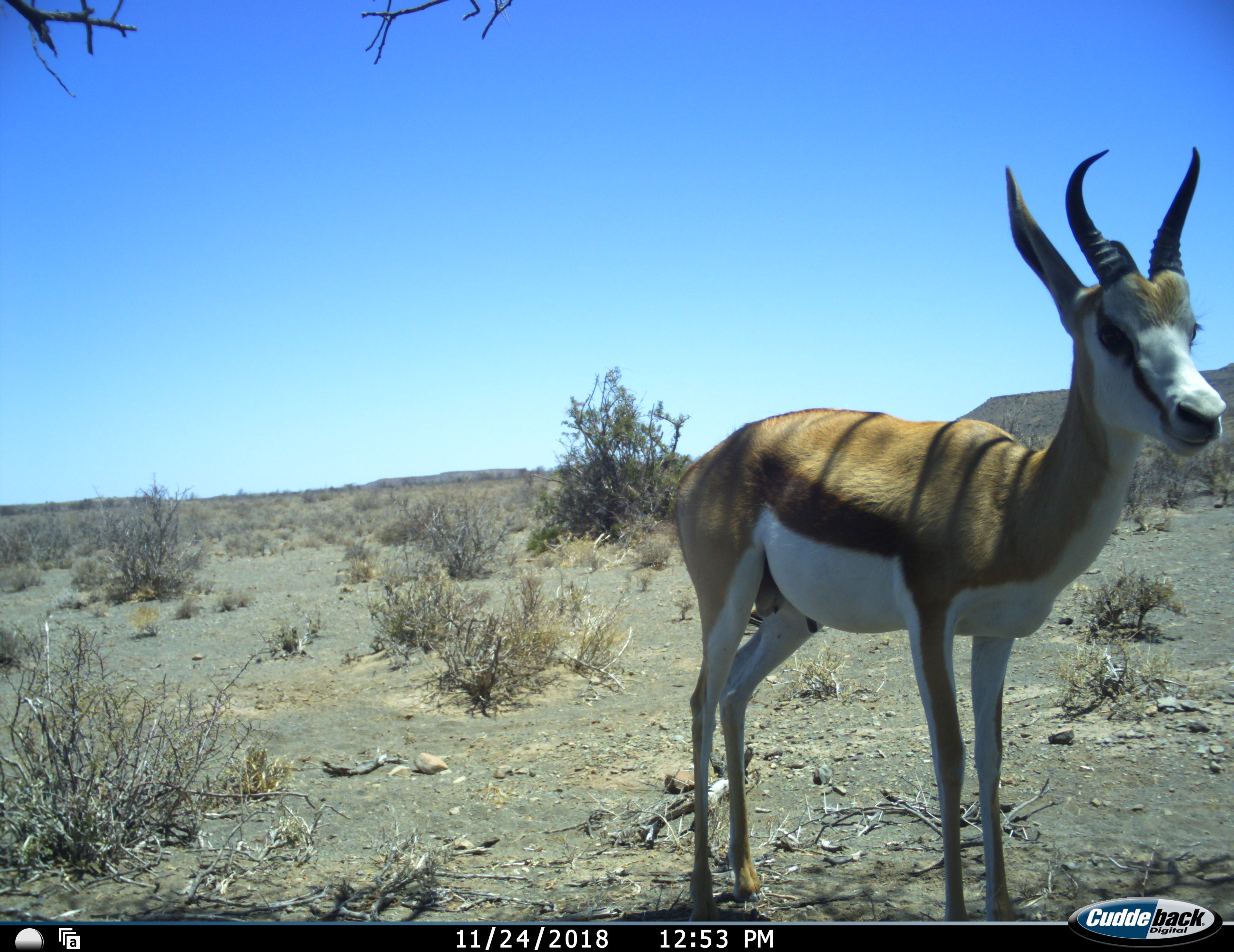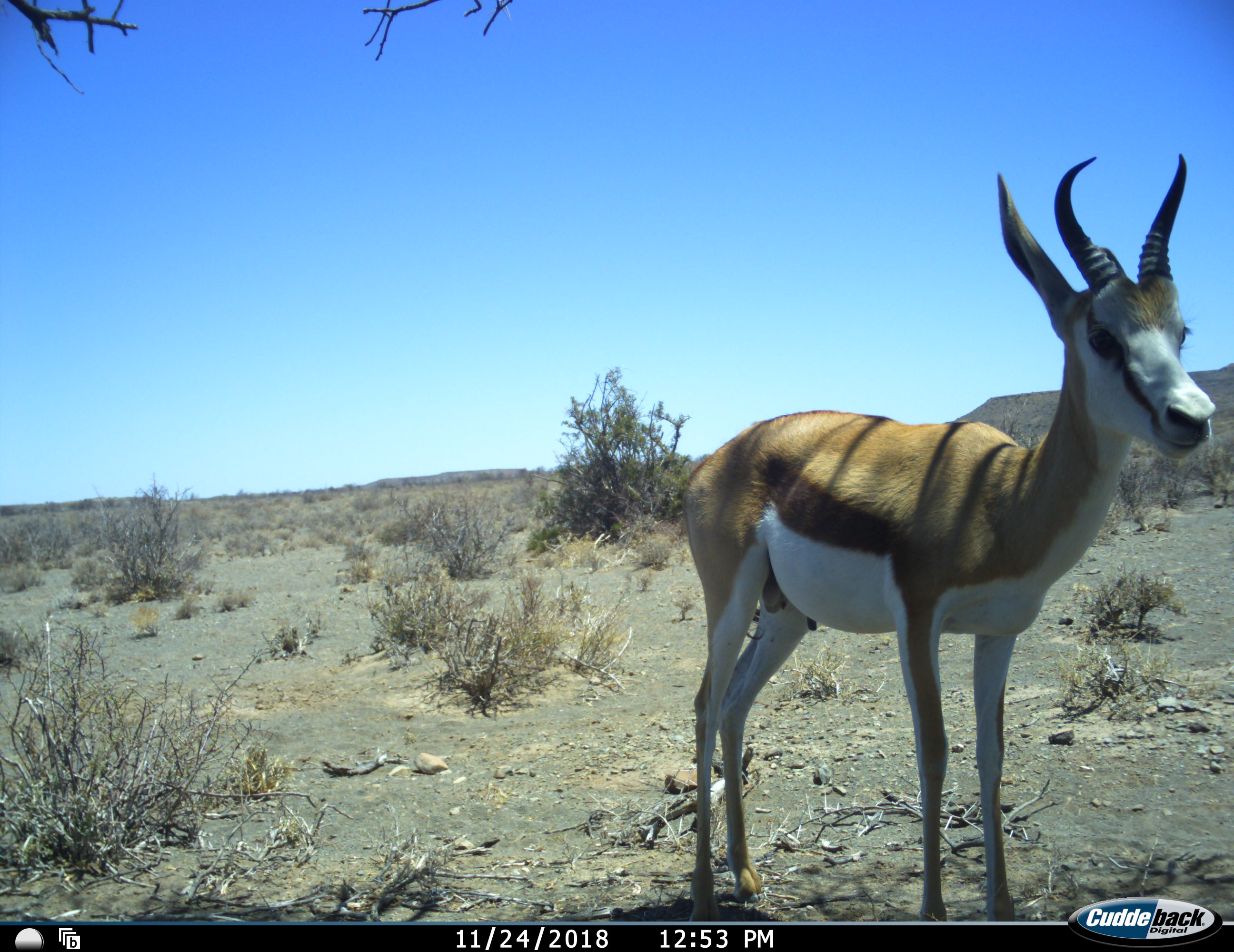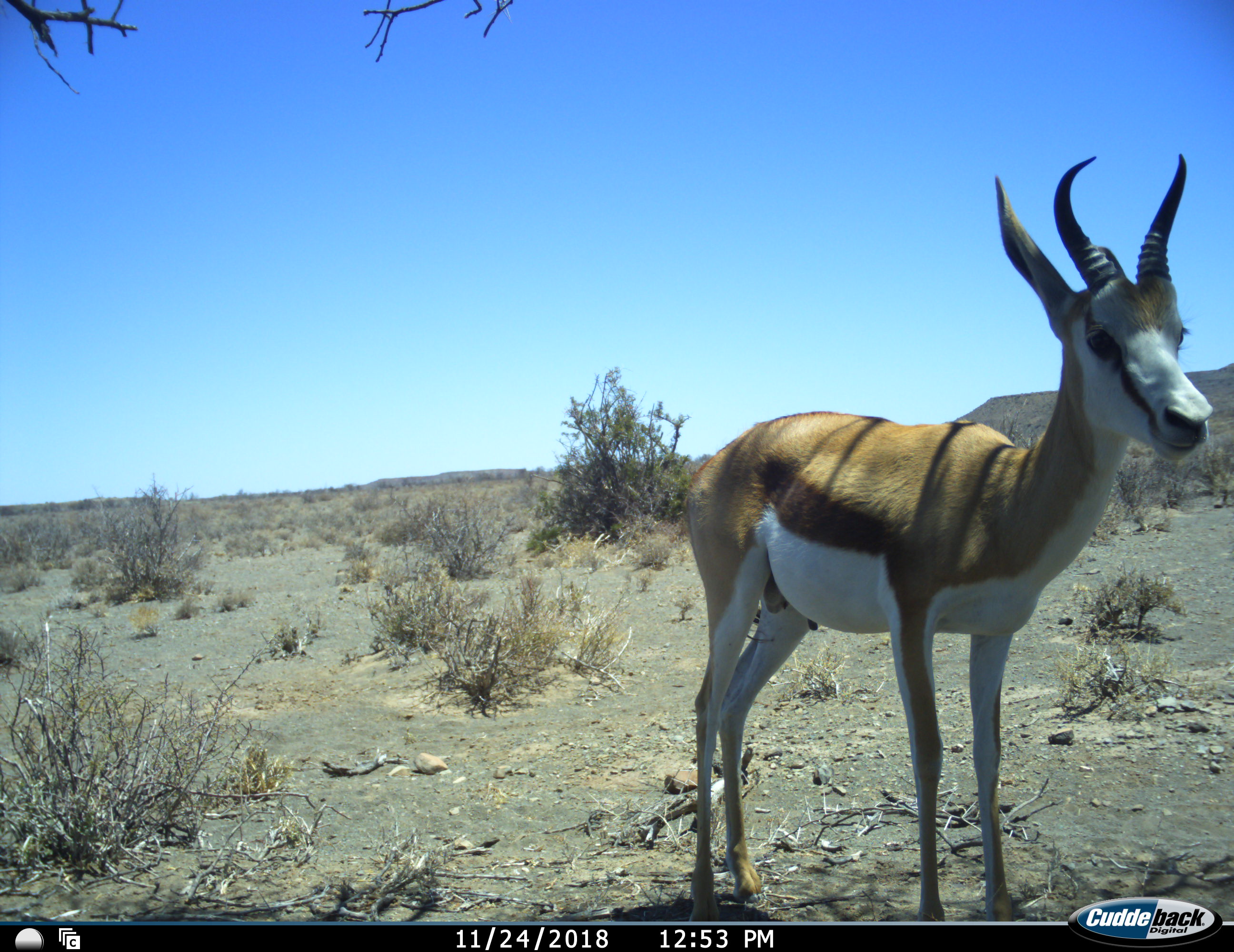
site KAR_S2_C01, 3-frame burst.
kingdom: Animalia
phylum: Chordata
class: Mammalia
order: Artiodactyla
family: Bovidae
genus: Antidorcas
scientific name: Antidorcas marsupialis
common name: springbok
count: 1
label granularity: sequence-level